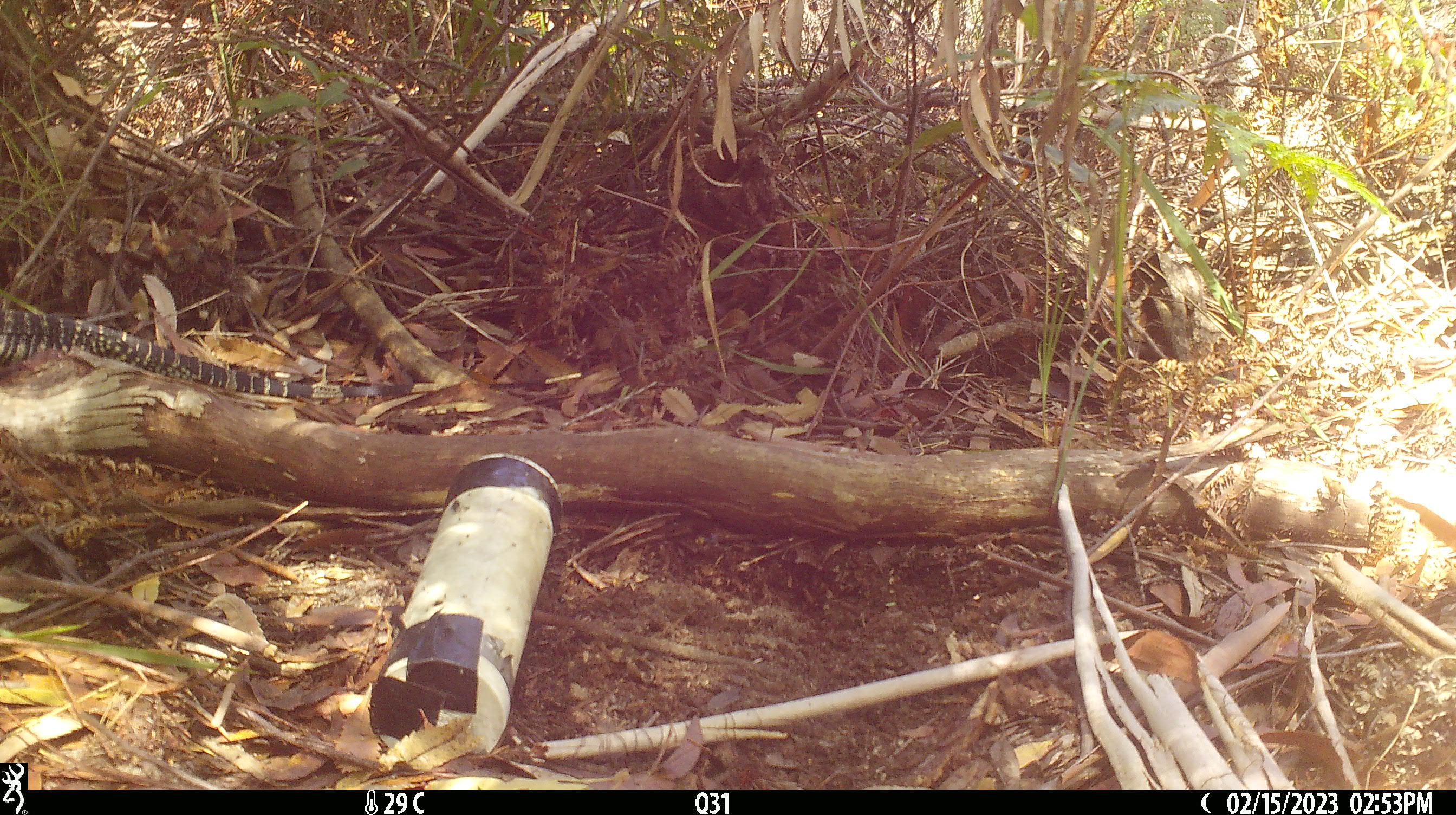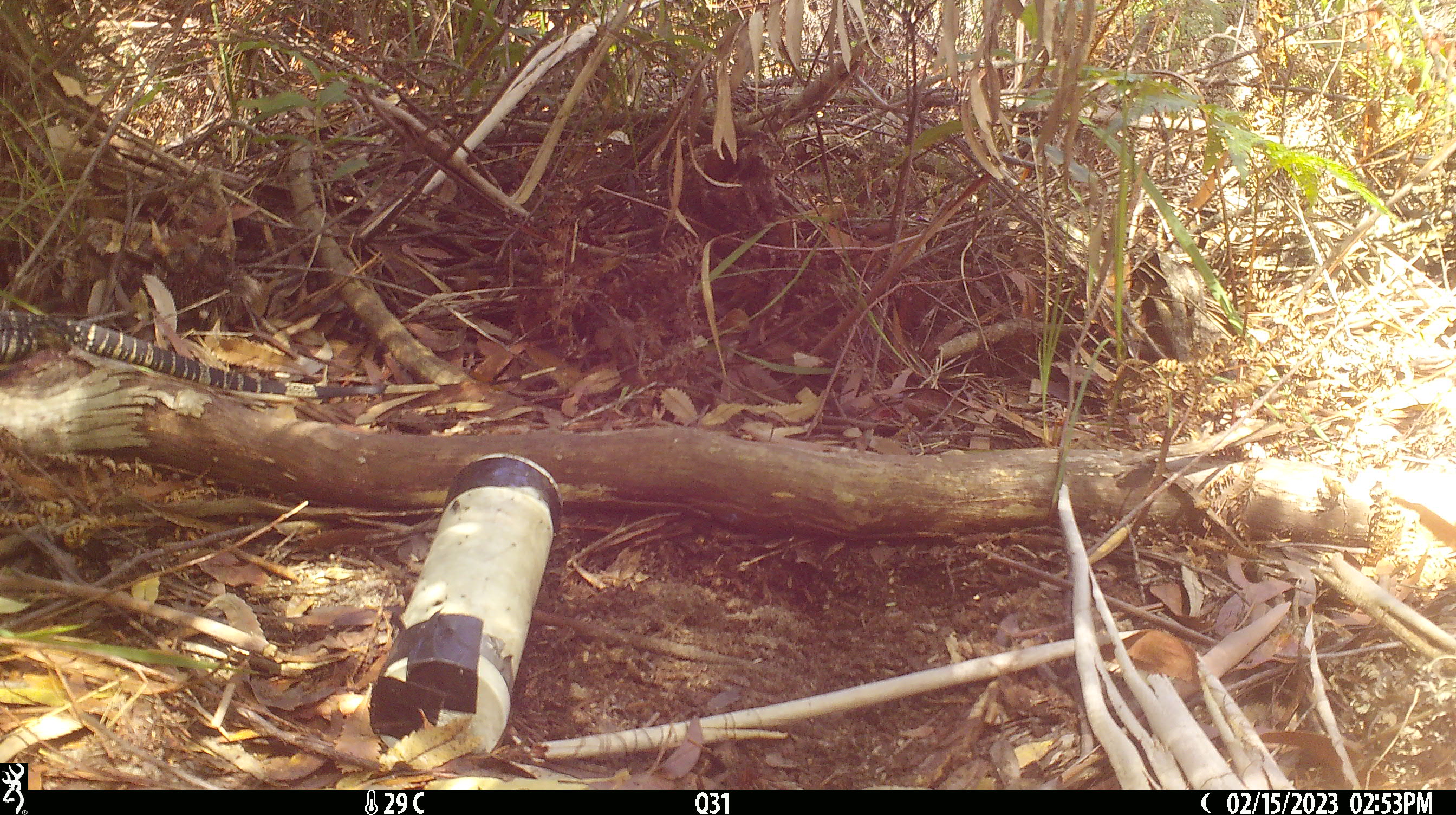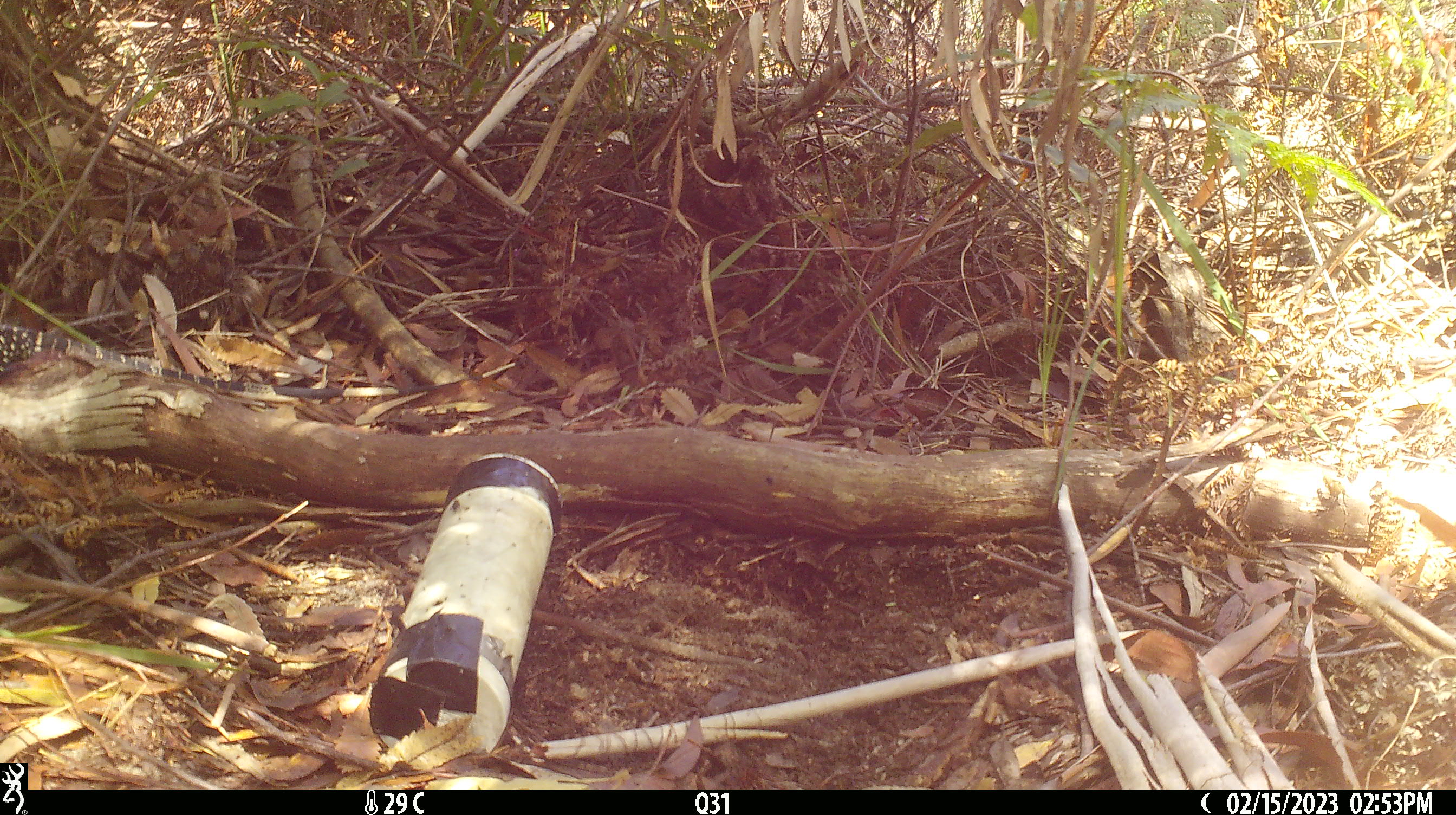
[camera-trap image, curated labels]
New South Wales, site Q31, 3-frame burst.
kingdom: Animalia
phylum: Chordata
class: Reptilia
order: Squamata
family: Varanidae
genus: Varanus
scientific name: Varanus varius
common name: lace monitor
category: goanna